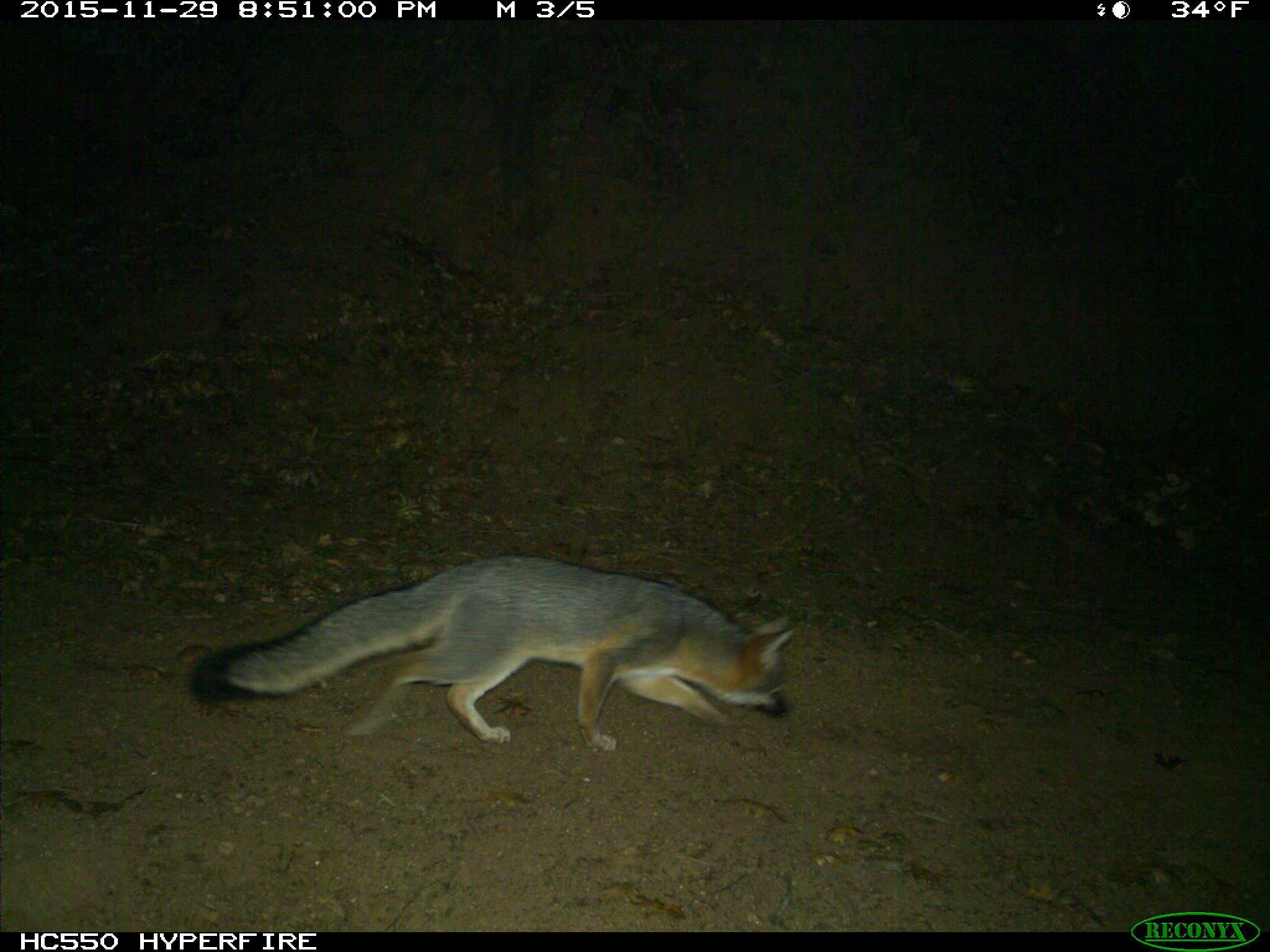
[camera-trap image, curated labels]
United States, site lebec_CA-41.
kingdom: Animalia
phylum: Chordata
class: Mammalia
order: Carnivora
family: Canidae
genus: Urocyon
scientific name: Urocyon cinereoargenteus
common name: gray fox